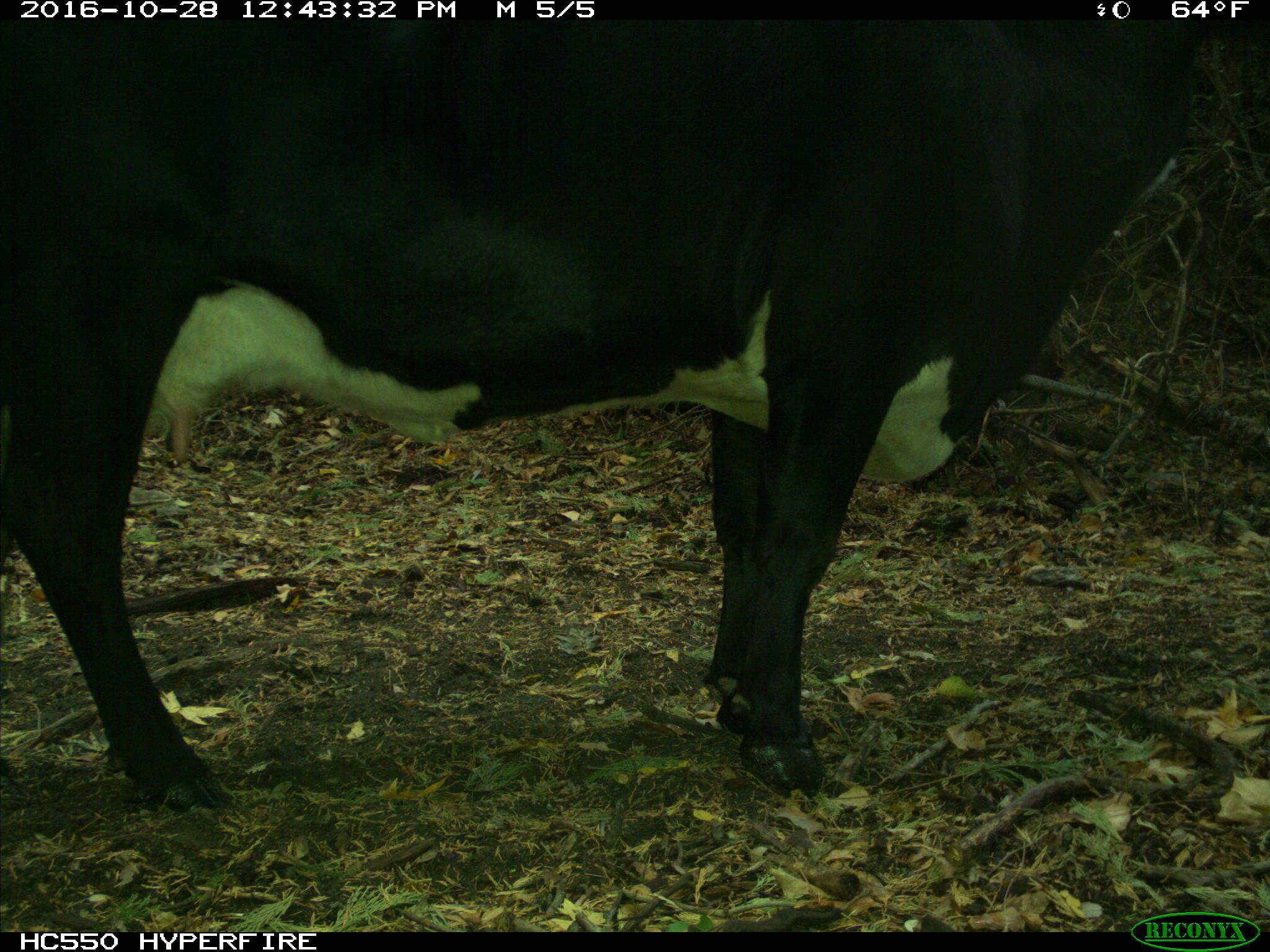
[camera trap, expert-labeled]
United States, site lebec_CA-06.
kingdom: Animalia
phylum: Chordata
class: Mammalia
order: Artiodactyla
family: Bovidae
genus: Bos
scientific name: Bos taurus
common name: domestic cow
Bos taurus (domestic cow).